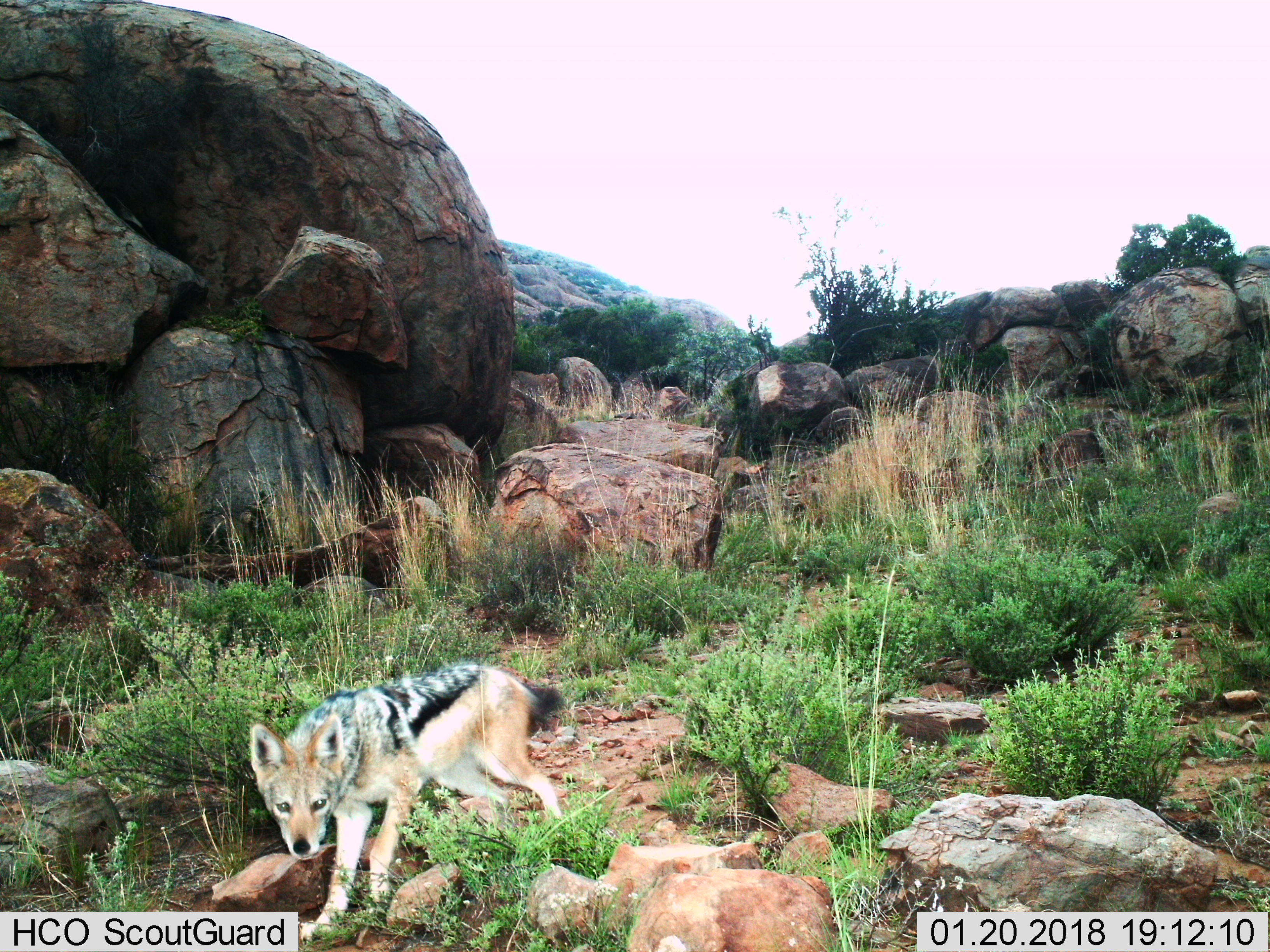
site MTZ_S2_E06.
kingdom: Animalia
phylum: Chordata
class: Mammalia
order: Carnivora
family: Canidae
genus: Lupulella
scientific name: Lupulella mesomelas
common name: black-backed jackal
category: jackalblackbacked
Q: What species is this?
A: Jackalblackbacked (black-backed jackal) (Lupulella mesomelas).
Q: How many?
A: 1.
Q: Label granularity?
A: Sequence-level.